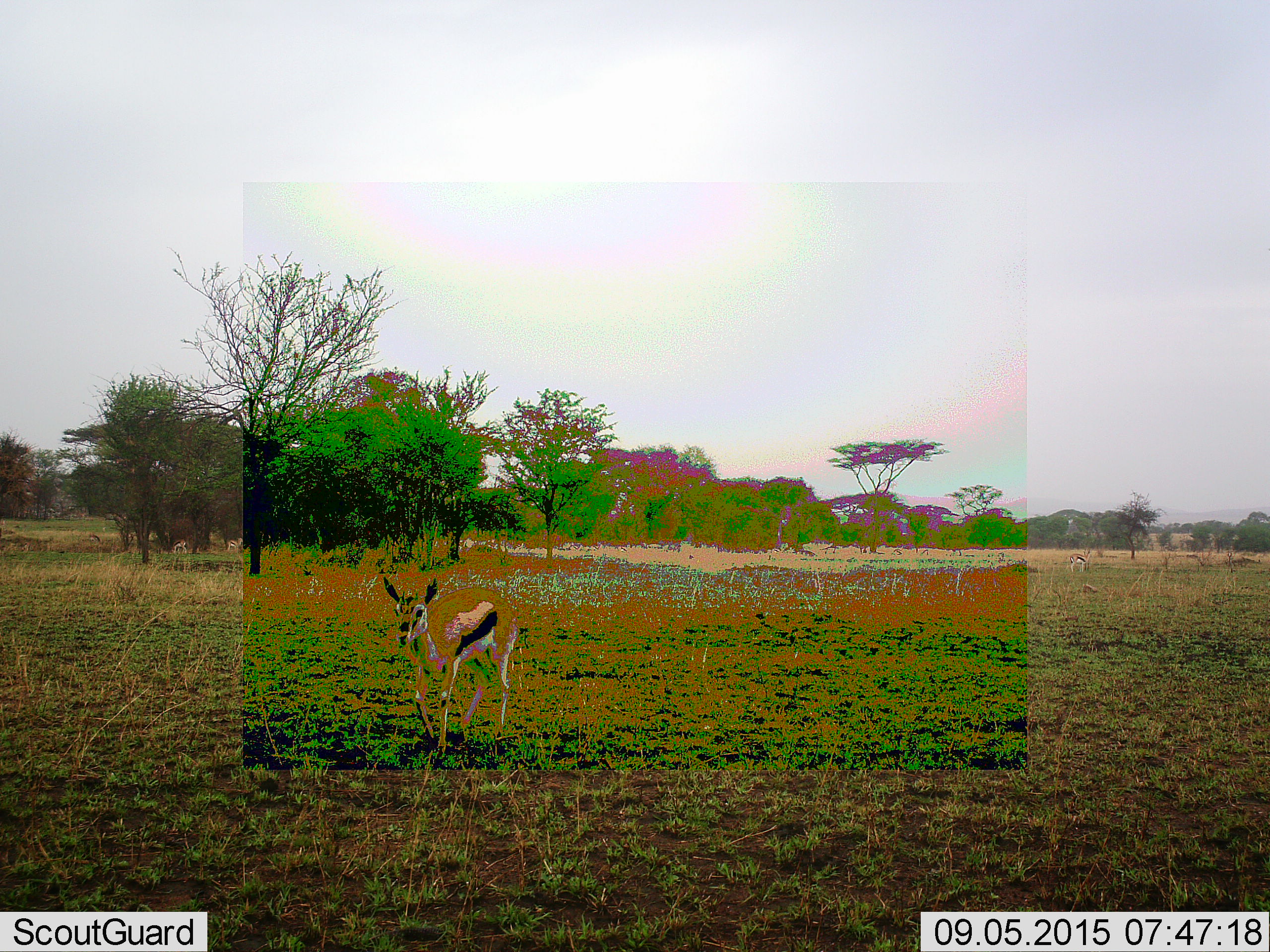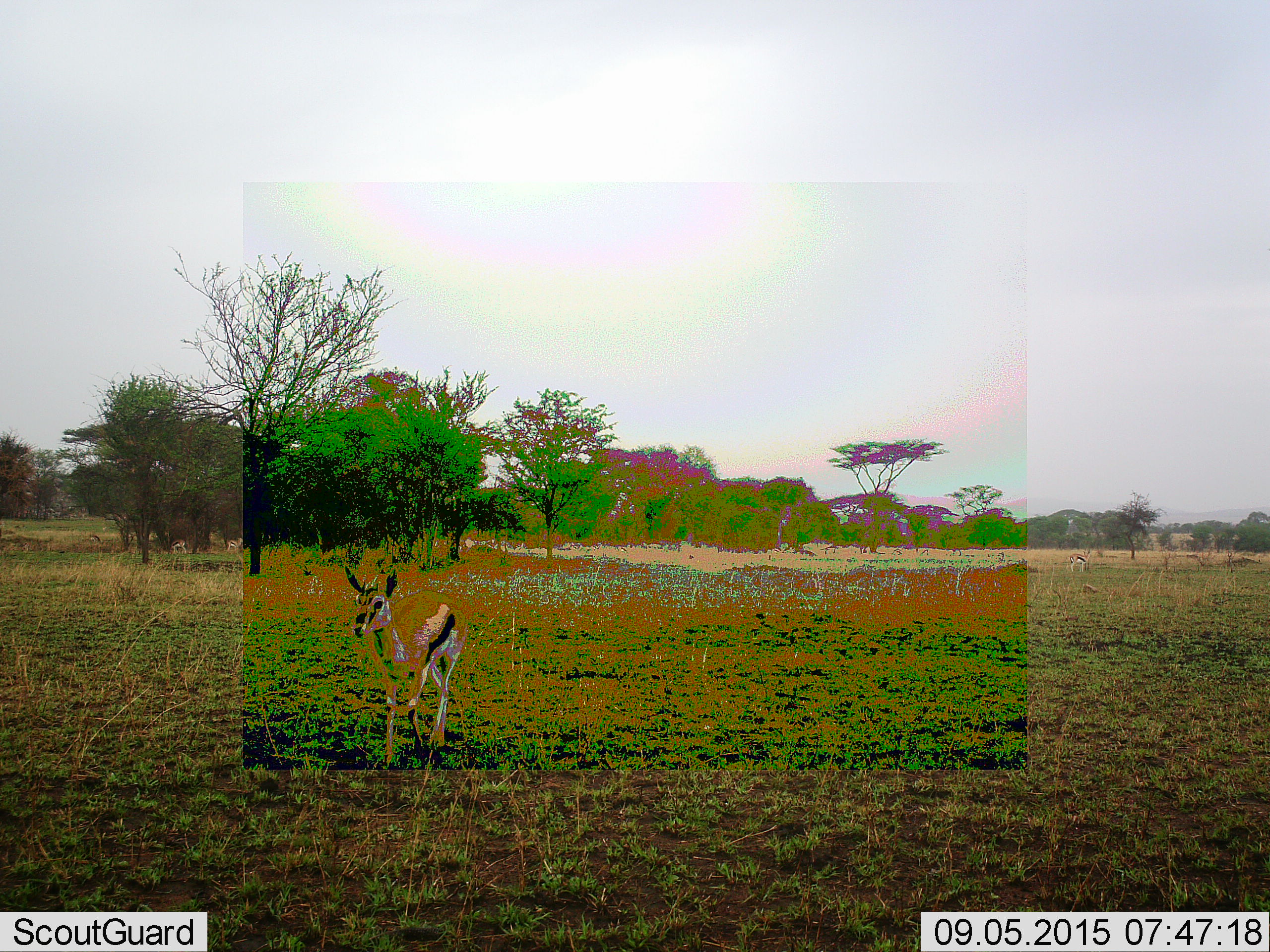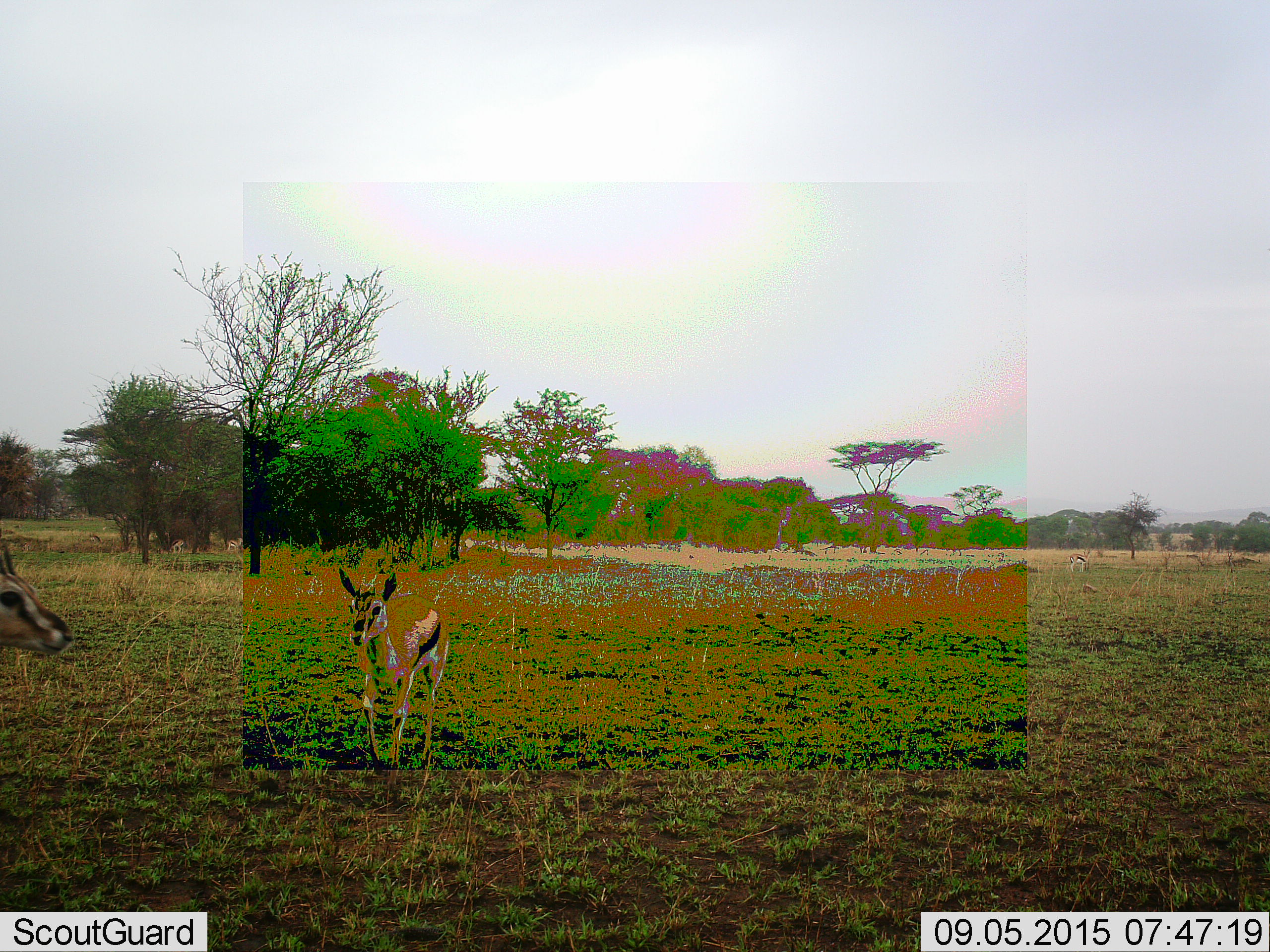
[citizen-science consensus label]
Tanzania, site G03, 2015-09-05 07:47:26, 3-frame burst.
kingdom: Animalia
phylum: Chordata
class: Mammalia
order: Artiodactyla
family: Bovidae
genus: Eudorcas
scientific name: Eudorcas thomsonii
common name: thomson's gazelle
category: gazellethomsons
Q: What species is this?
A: Gazellethomsons (thomson's gazelle) (Eudorcas thomsonii).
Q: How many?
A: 3.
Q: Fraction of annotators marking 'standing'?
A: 67%.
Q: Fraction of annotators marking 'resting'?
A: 0%.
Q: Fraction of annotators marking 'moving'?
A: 80%.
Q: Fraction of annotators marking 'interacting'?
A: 0%.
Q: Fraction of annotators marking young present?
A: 7%.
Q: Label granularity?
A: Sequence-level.